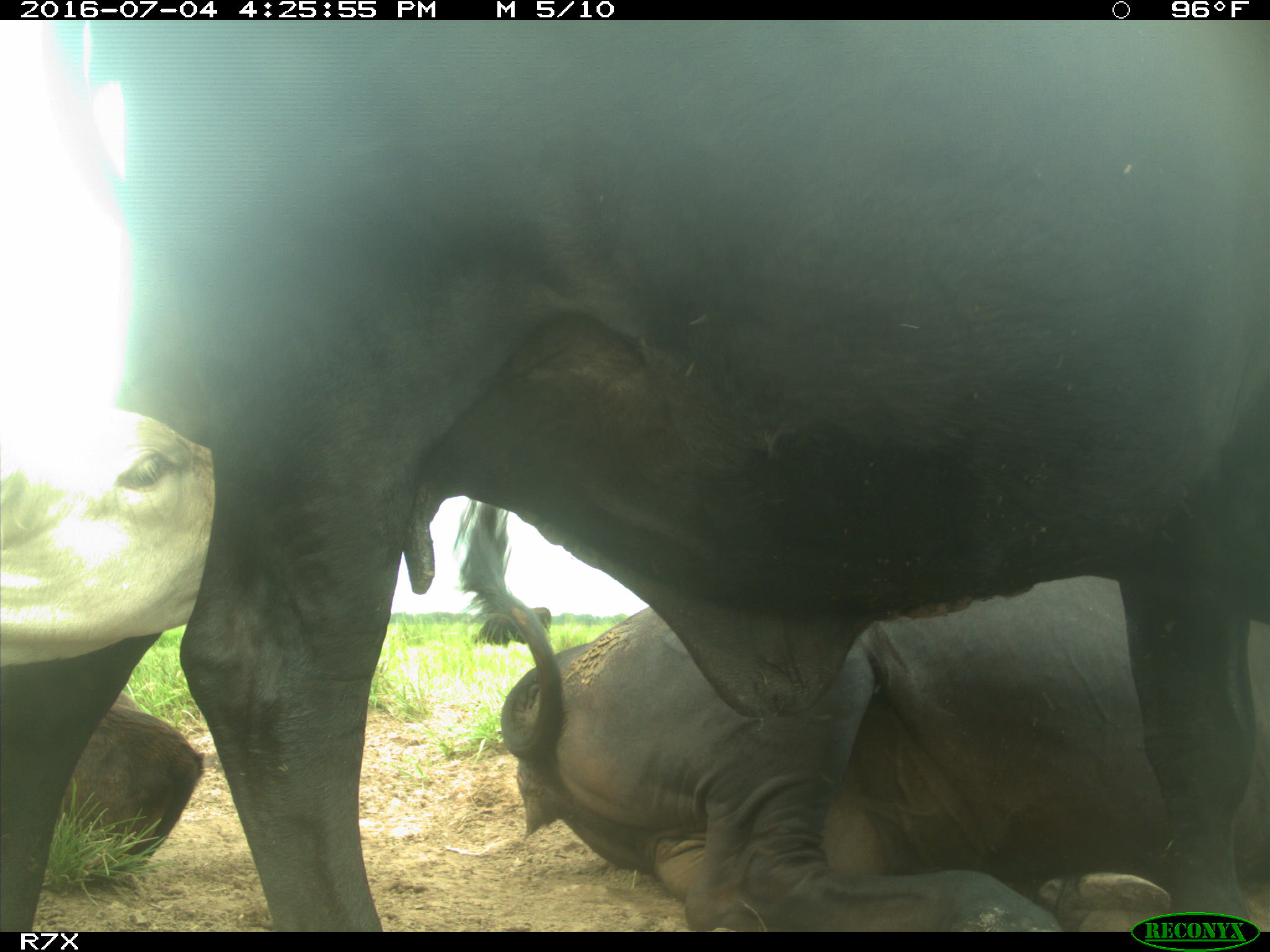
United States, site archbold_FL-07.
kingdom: Animalia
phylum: Chordata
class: Mammalia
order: Artiodactyla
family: Bovidae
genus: Bos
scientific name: Bos taurus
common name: domestic cow